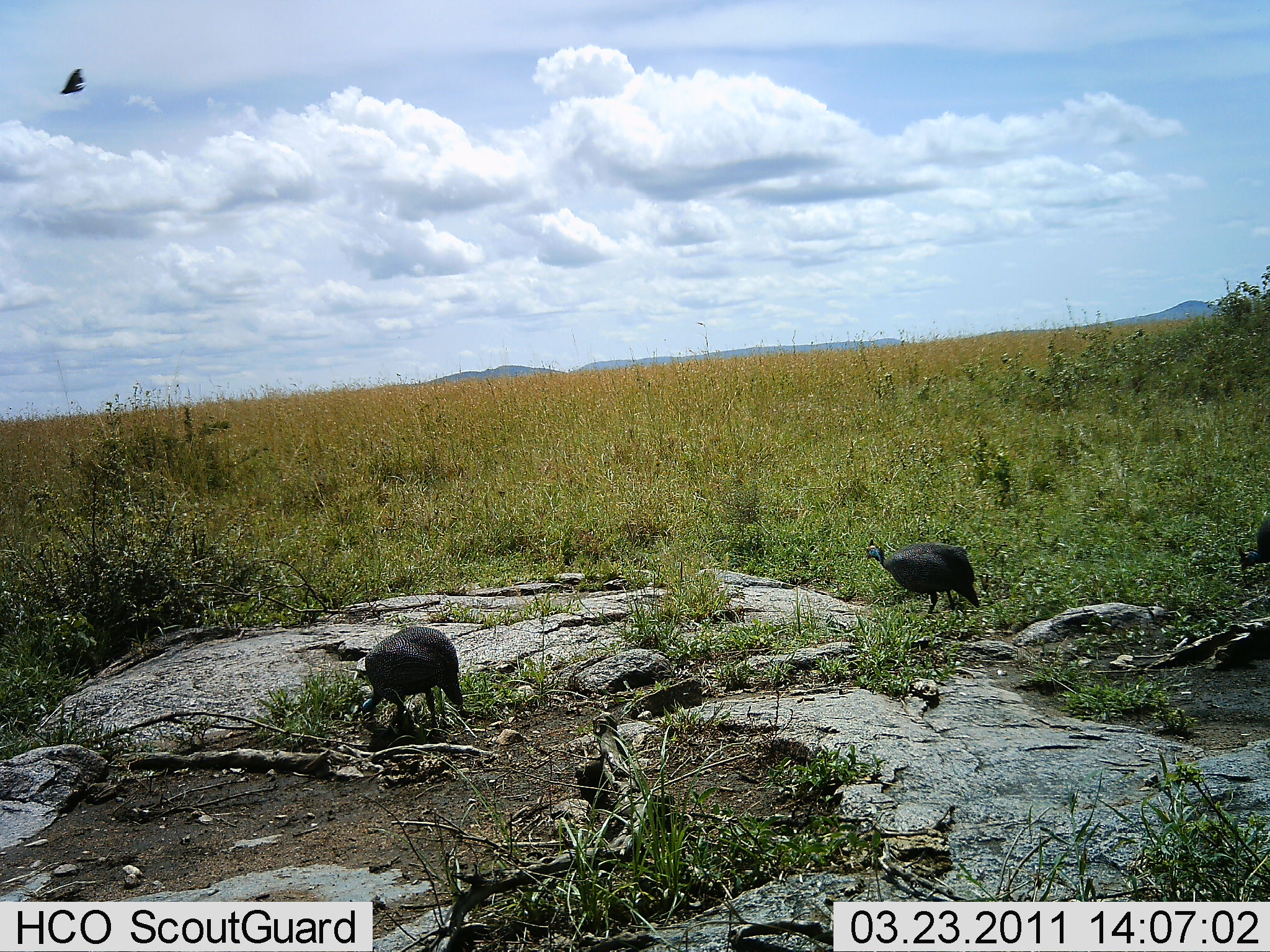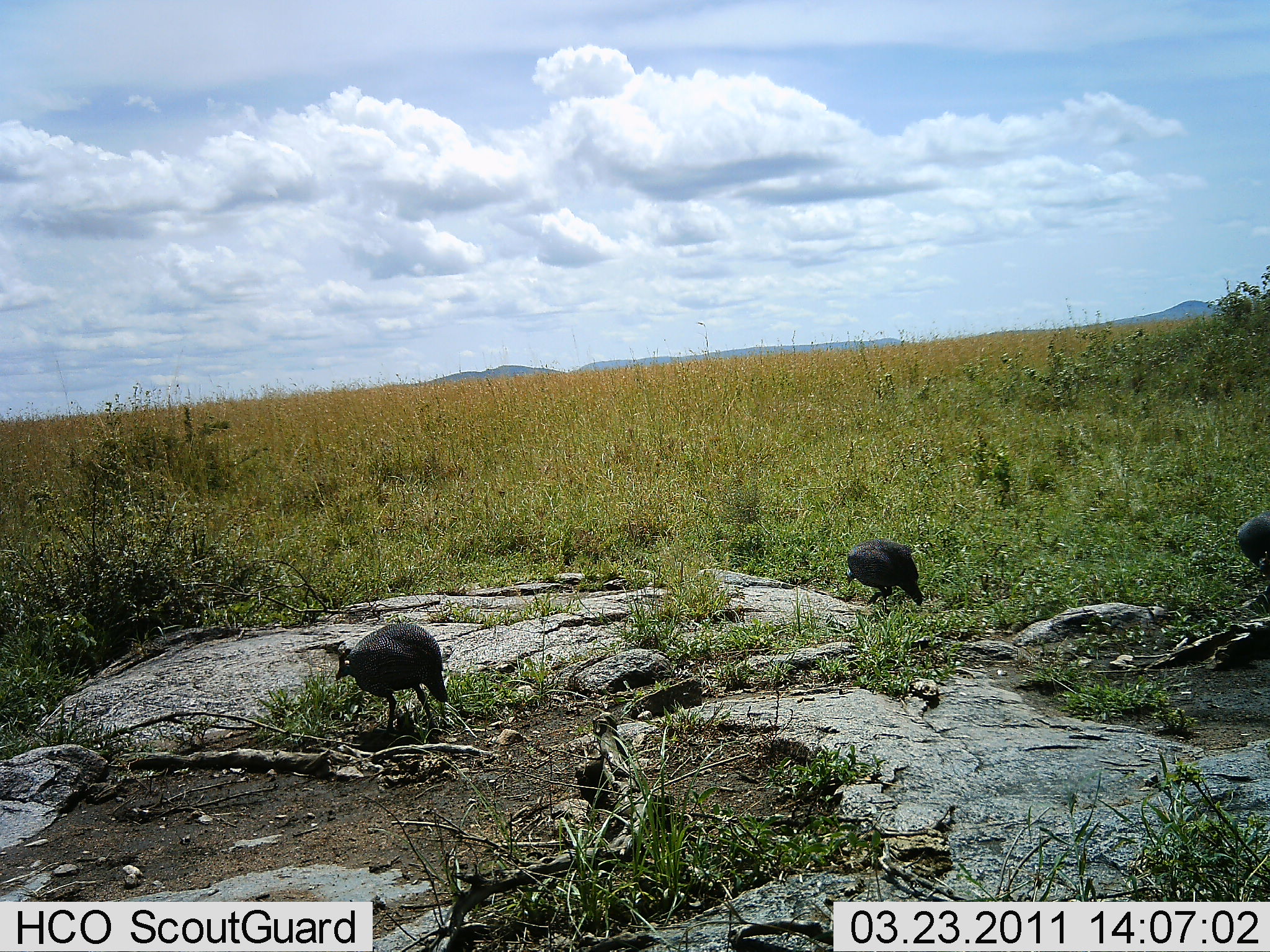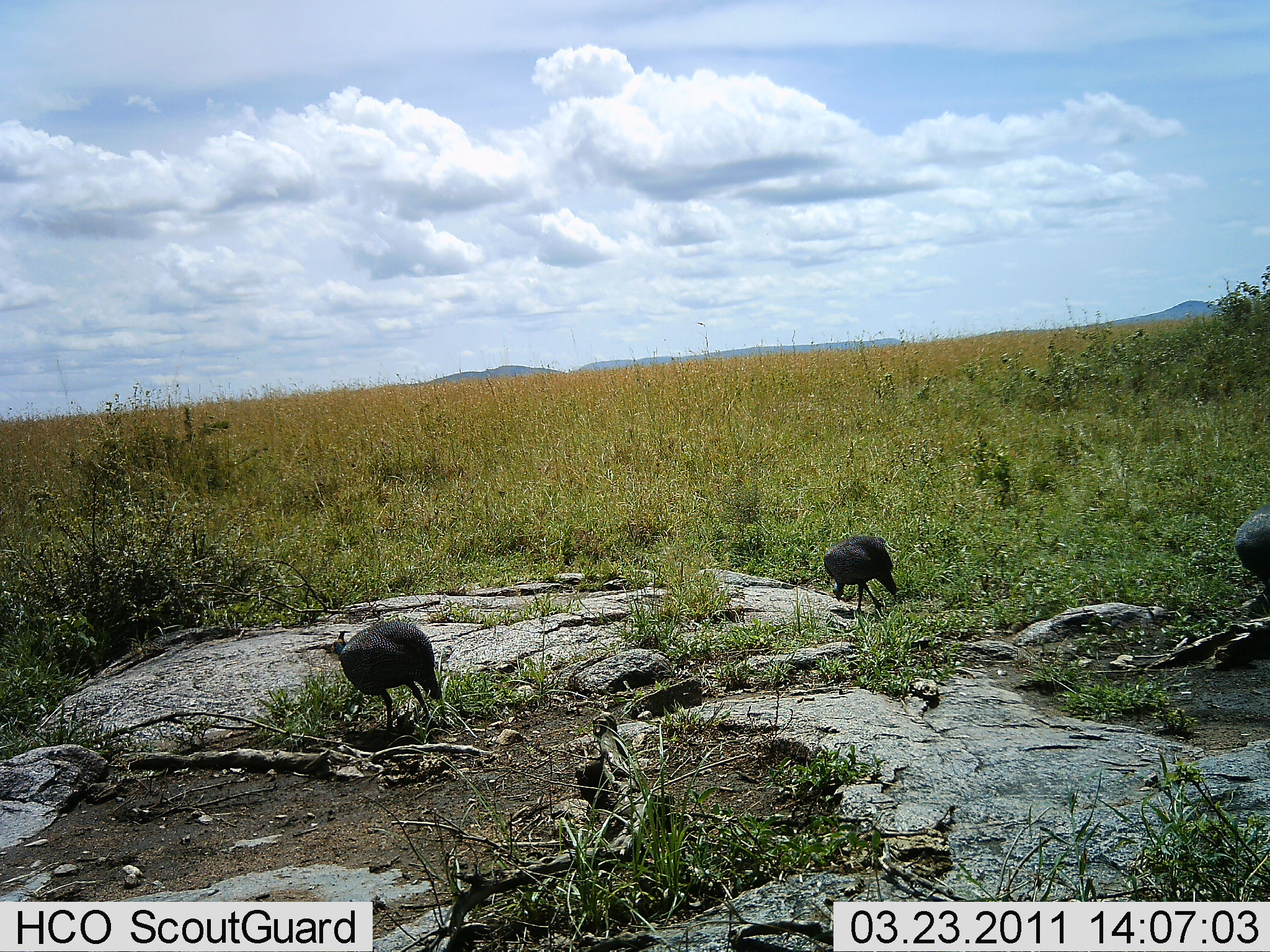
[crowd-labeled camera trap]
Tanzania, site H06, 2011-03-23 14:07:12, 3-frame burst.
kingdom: Animalia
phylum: Chordata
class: Aves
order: Galliformes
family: Numididae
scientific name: Numididae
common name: guinea fowl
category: guineafowl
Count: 3.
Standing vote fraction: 29%.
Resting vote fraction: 0%.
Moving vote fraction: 35%.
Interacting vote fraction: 0%.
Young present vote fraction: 0%.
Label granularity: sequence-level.